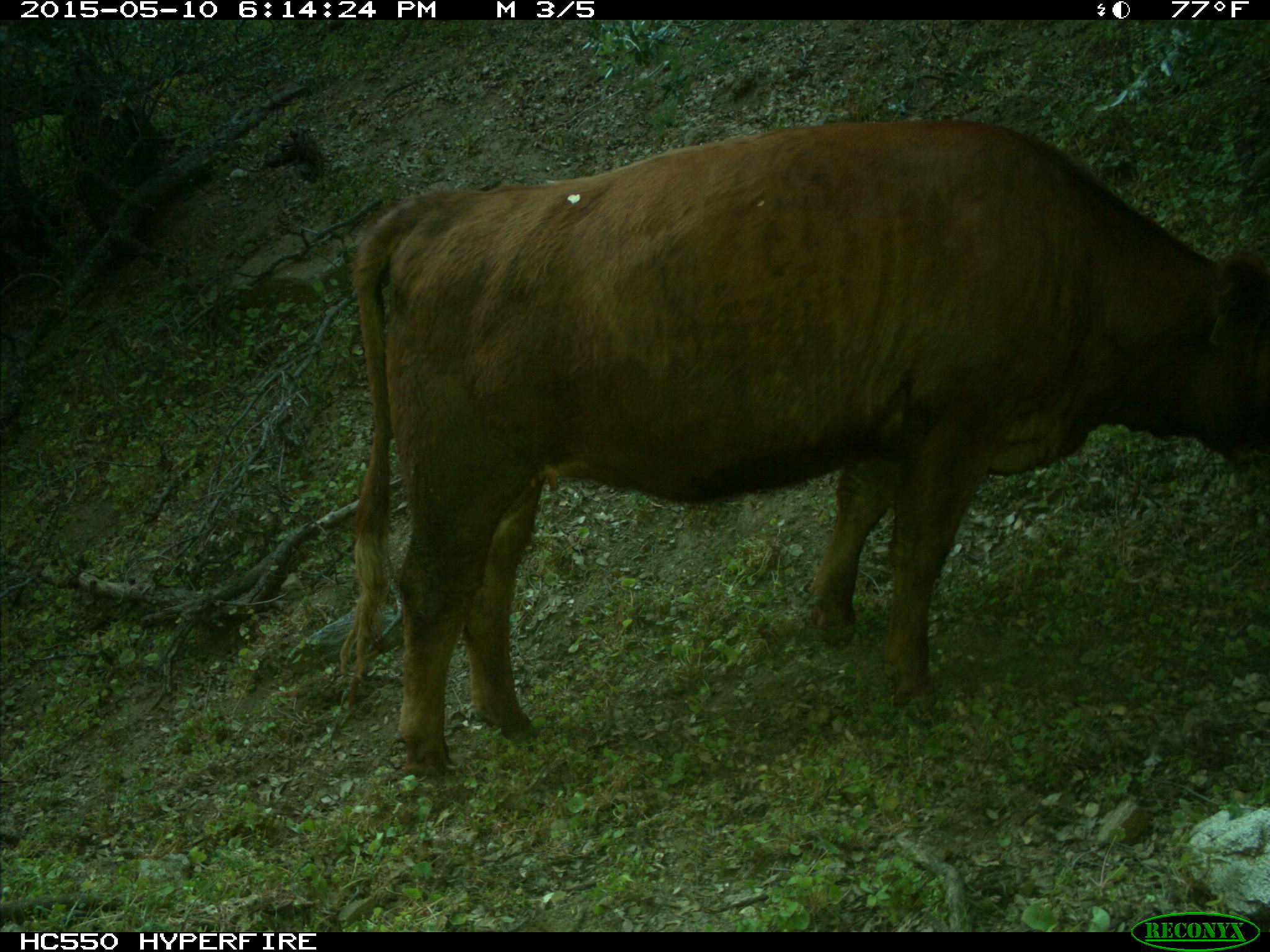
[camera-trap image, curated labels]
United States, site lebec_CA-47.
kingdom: Animalia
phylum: Chordata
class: Mammalia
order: Artiodactyla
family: Bovidae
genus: Bos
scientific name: Bos taurus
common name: domestic cow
Bos taurus (domestic cow).